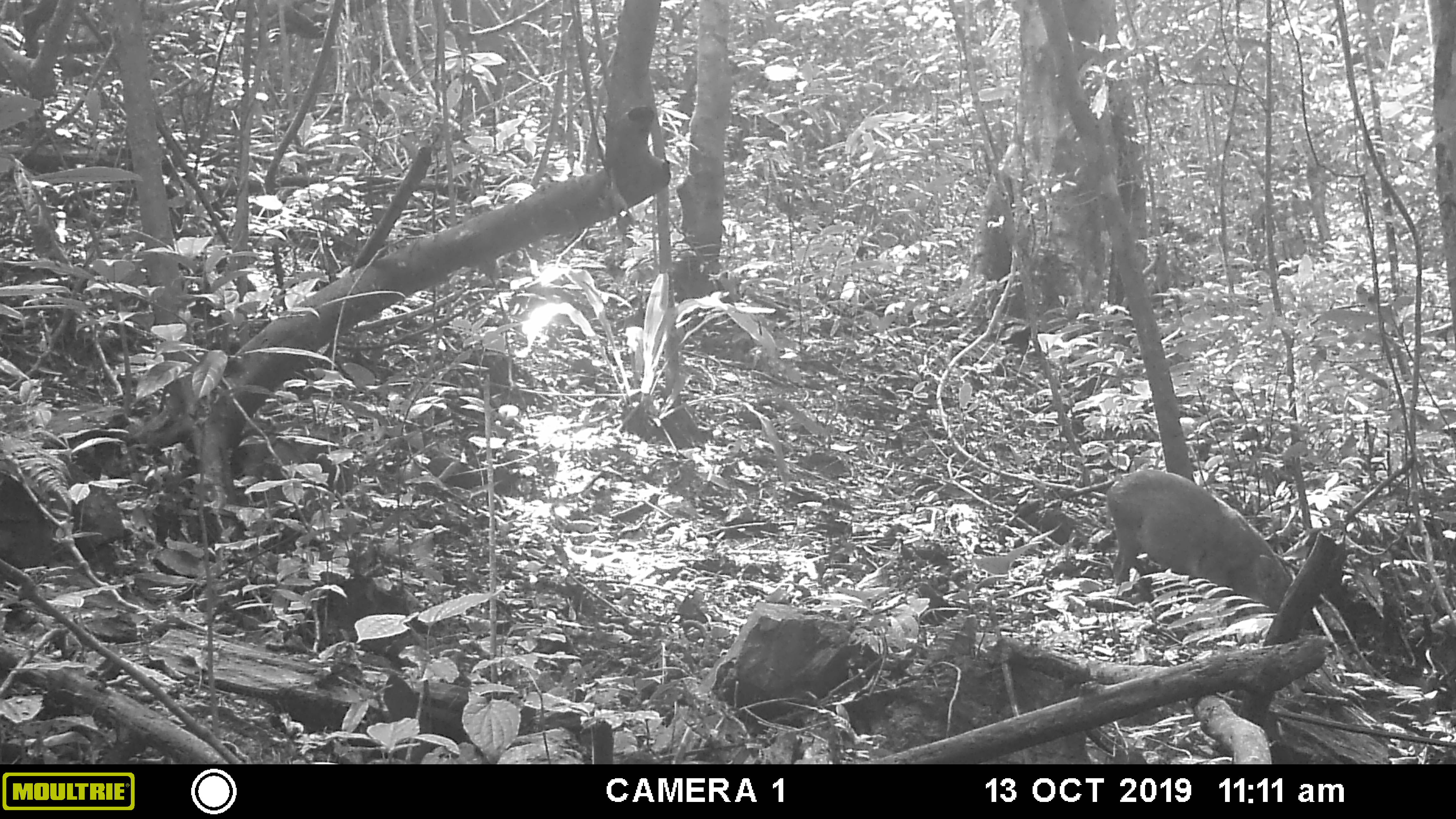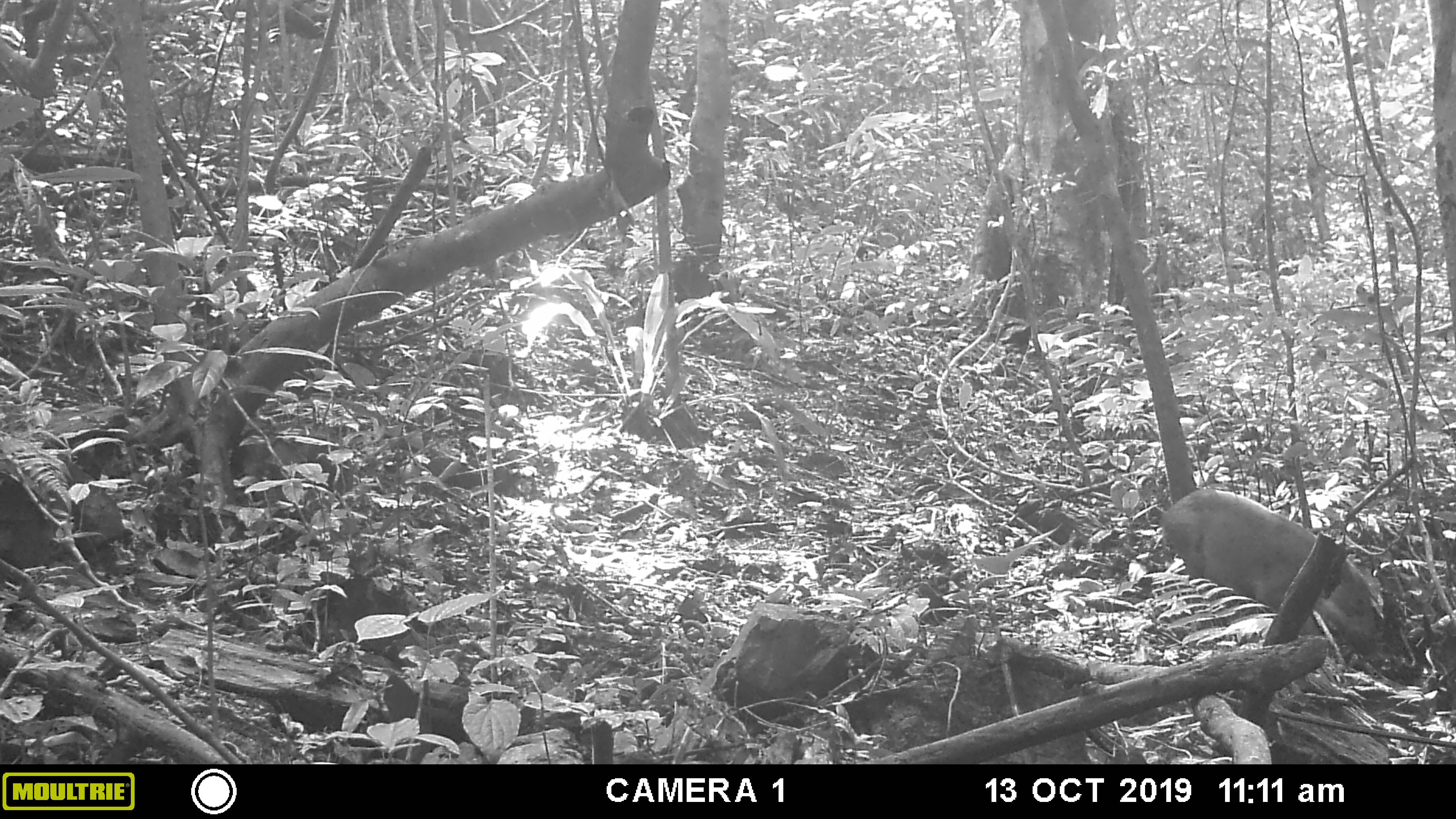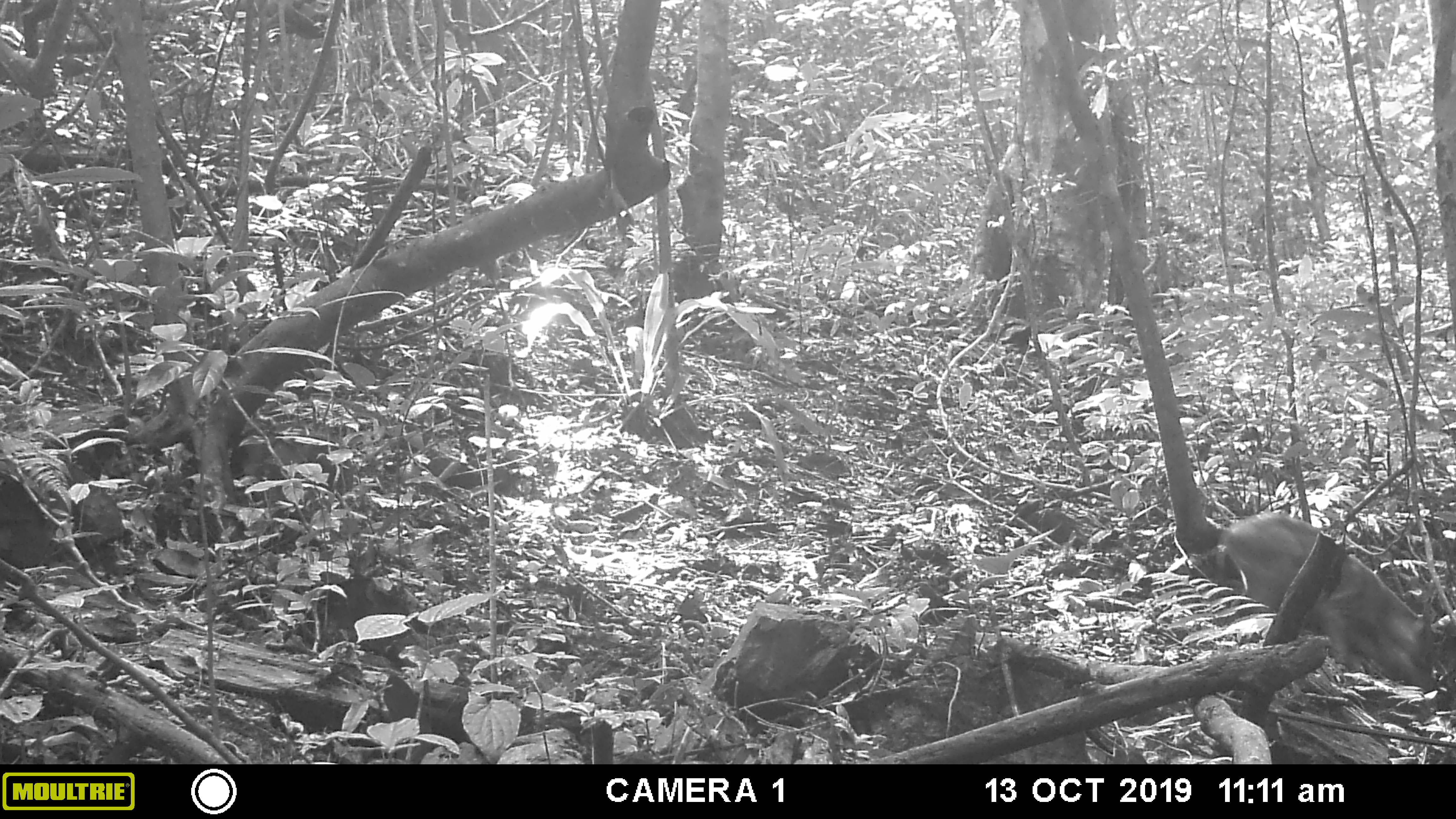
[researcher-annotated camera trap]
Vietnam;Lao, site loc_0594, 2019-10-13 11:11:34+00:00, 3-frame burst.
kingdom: Animalia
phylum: Chordata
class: Mammalia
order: Artiodactyla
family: Suidae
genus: Sus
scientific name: Sus scrofa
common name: eurasian wild pig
Eurasian wild pig (Sus scrofa). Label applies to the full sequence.